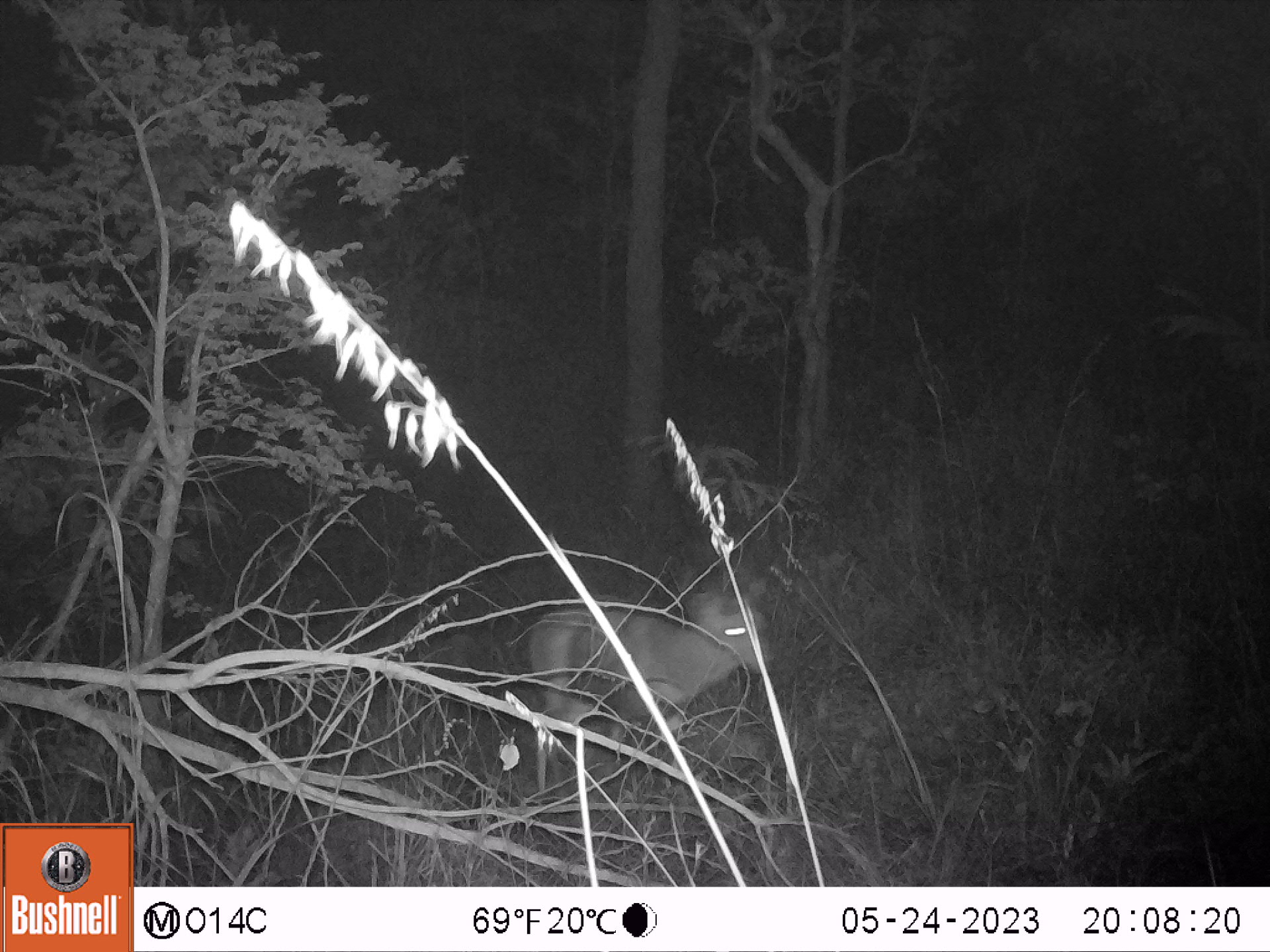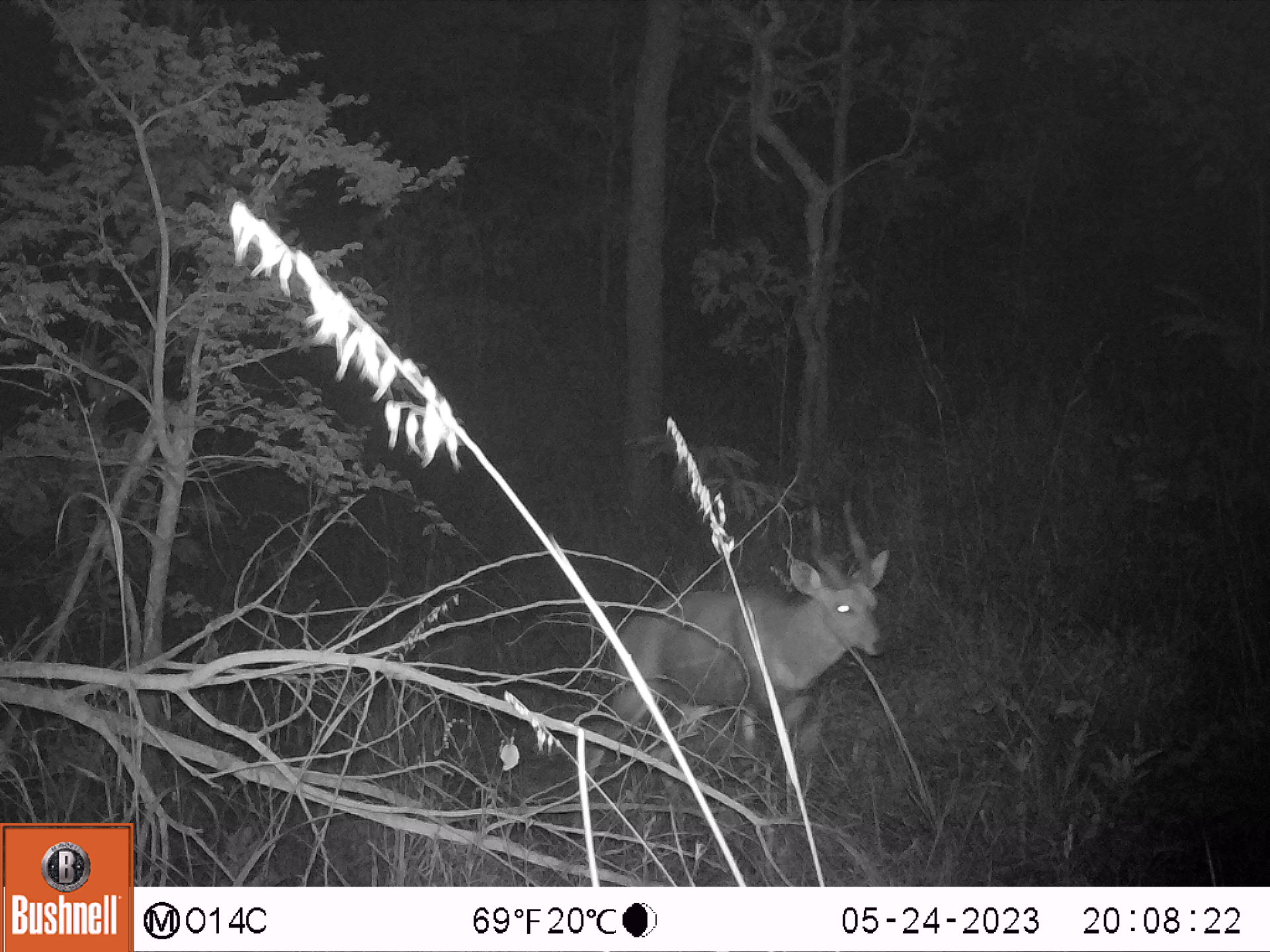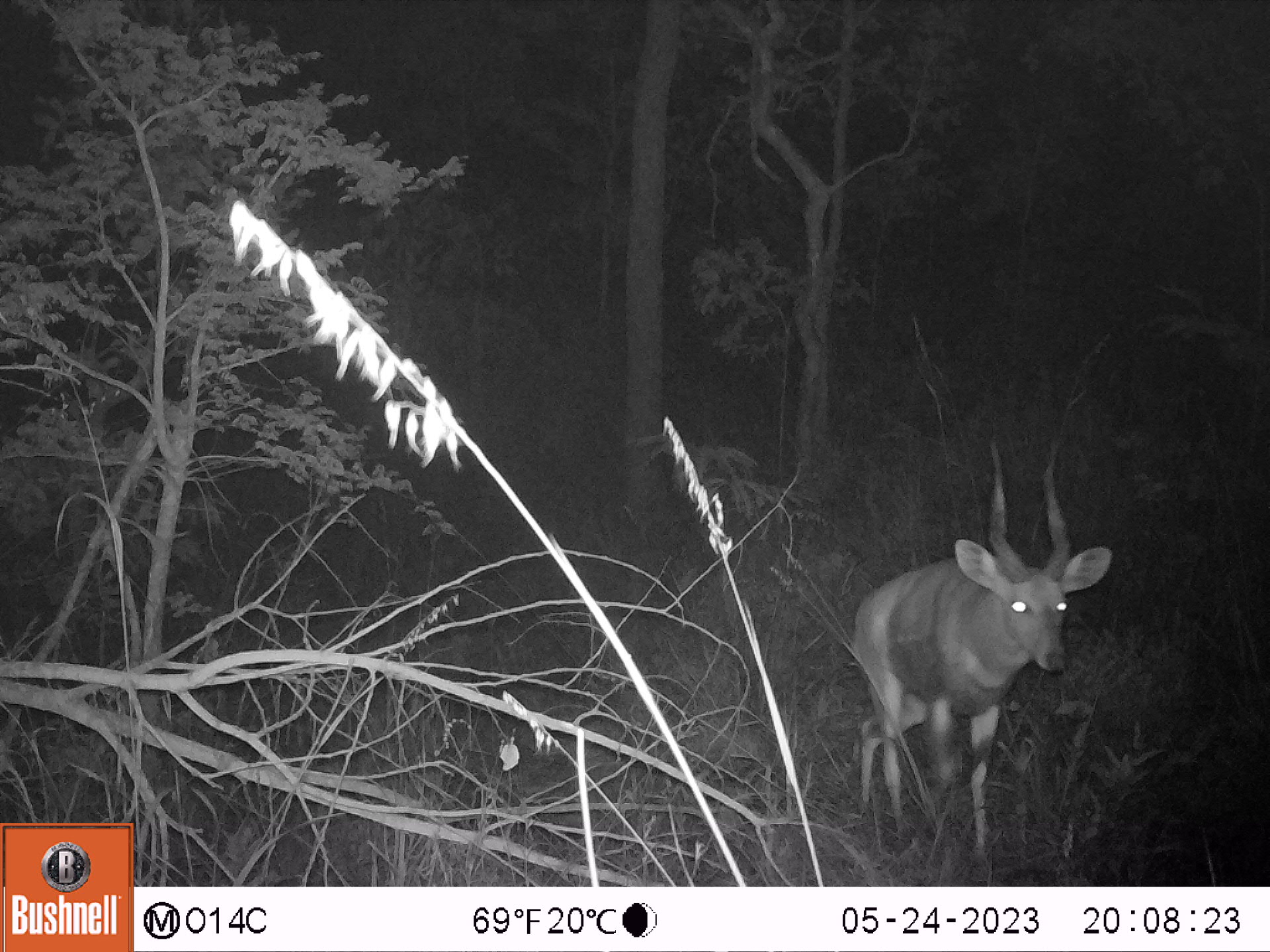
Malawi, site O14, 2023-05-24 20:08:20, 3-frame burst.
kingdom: Animalia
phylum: Chordata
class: Mammalia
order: Artiodactyla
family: Bovidae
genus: Tragelaphus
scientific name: Tragelaphus sylvaticus sylvaticus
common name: cape bushbuck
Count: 1.